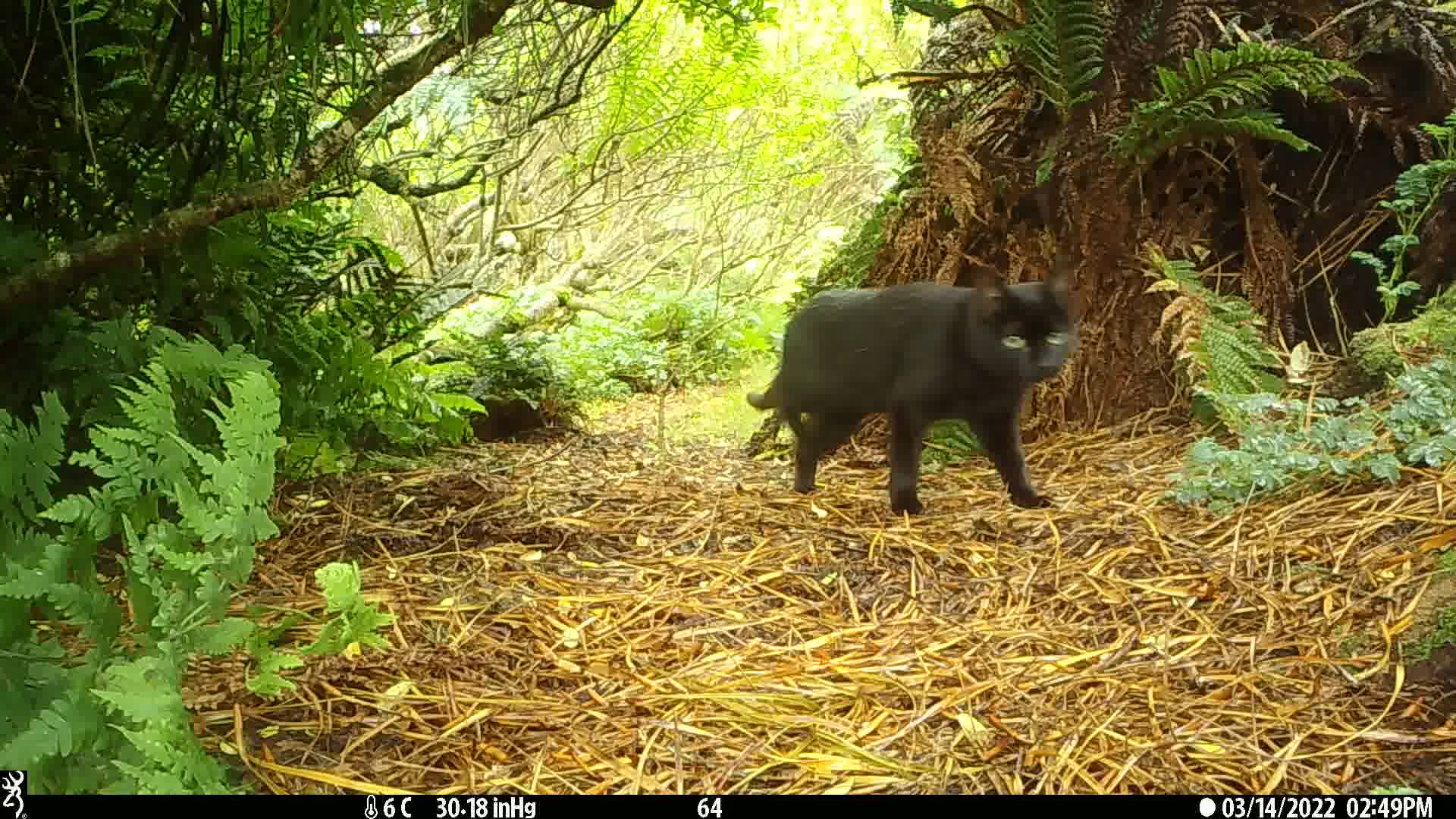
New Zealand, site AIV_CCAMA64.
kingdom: Animalia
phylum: Chordata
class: Mammalia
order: Carnivora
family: Felidae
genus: Felis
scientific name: Felis catus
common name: domestic cat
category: cat